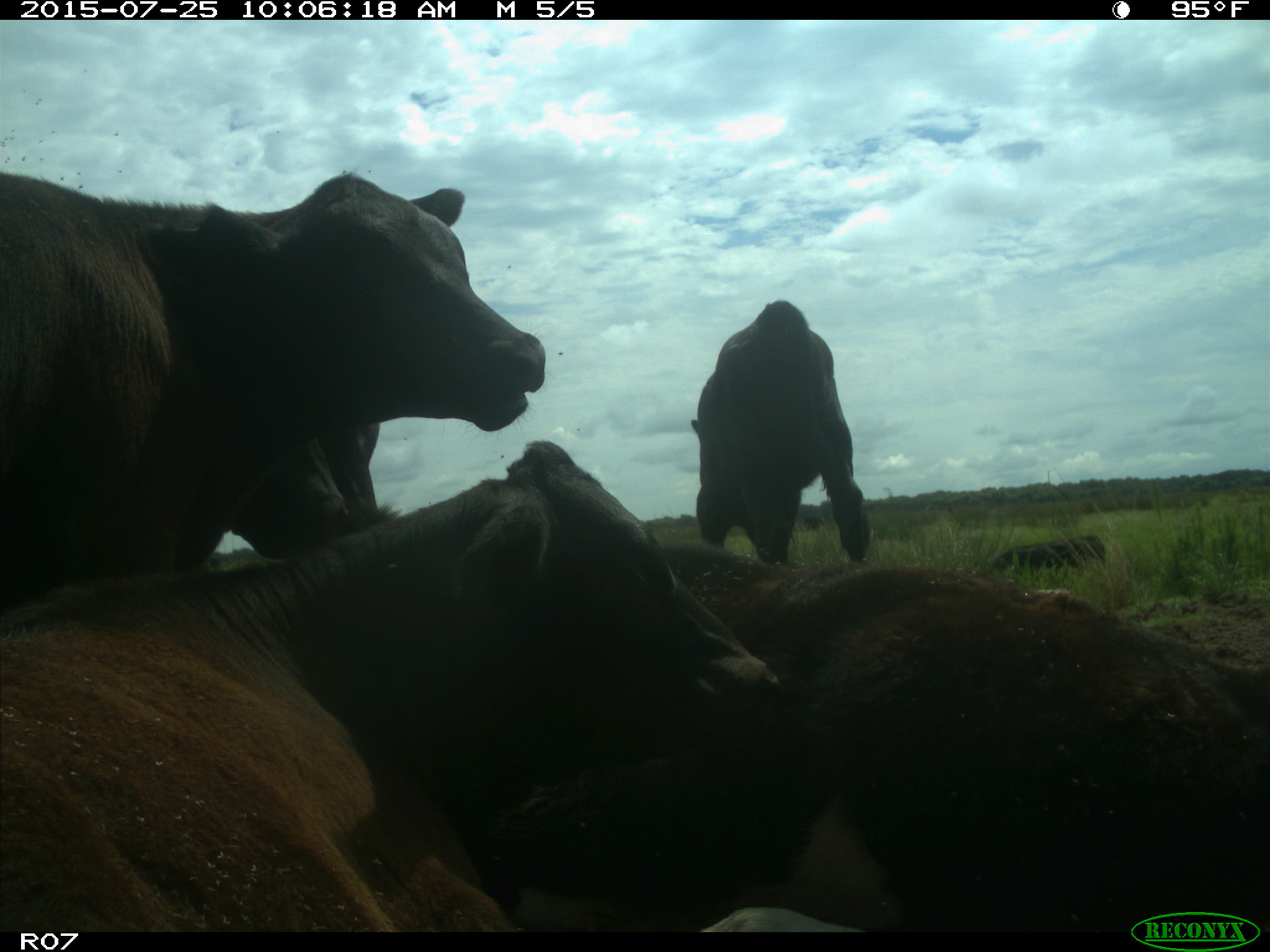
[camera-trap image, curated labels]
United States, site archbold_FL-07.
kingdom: Animalia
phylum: Chordata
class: Mammalia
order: Artiodactyla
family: Bovidae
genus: Bos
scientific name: Bos taurus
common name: domestic cow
Bos taurus (domestic cow).